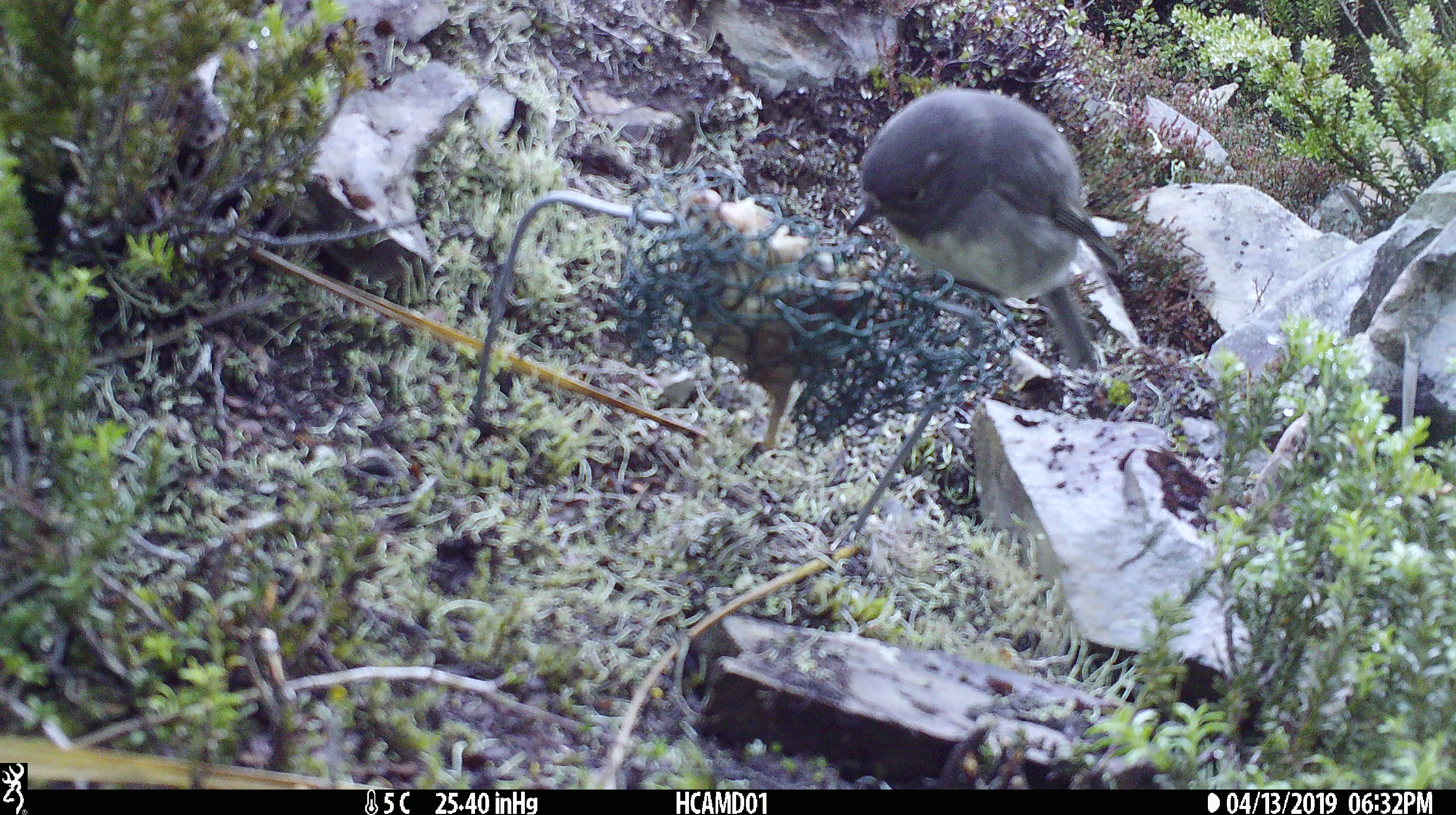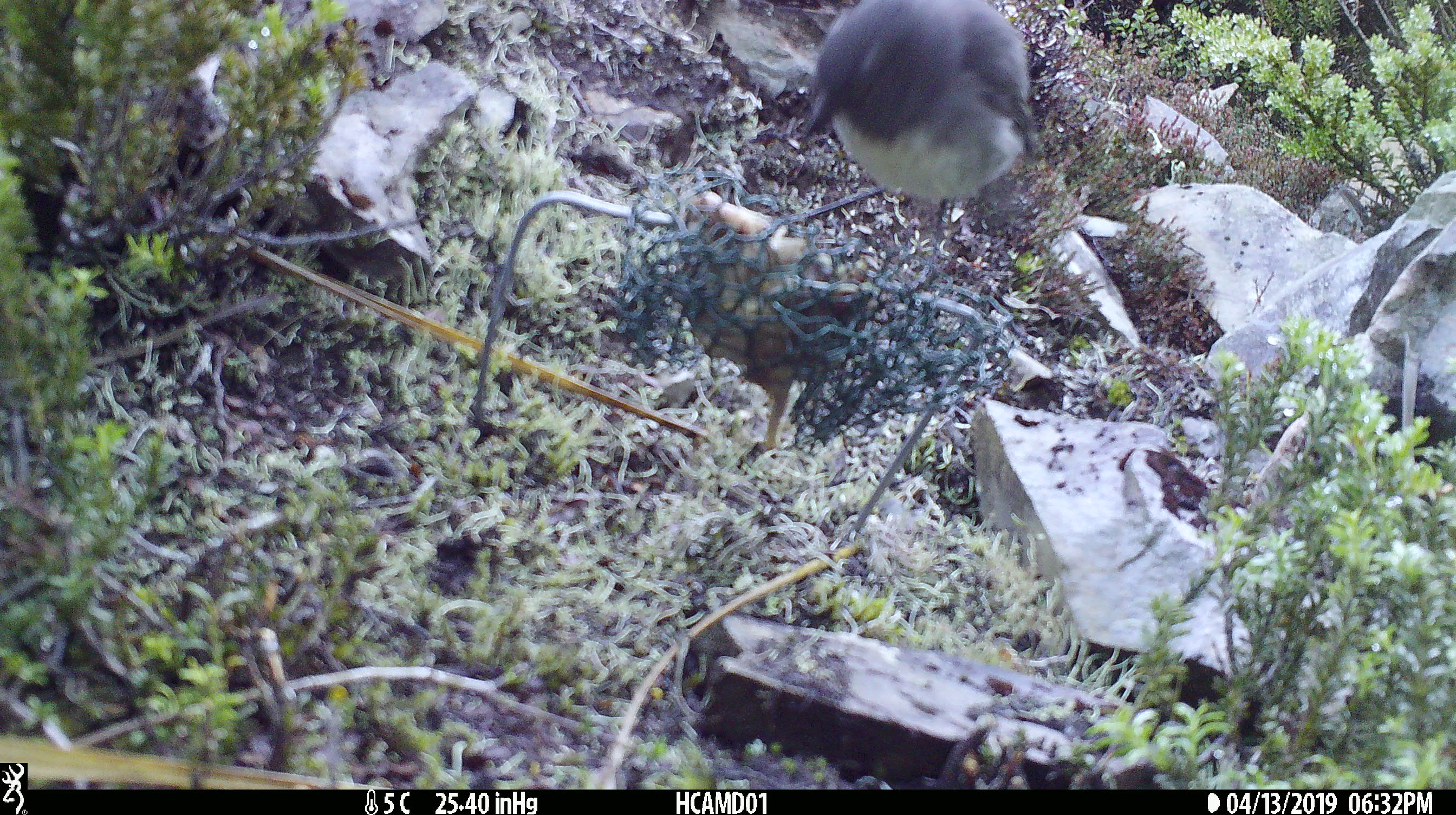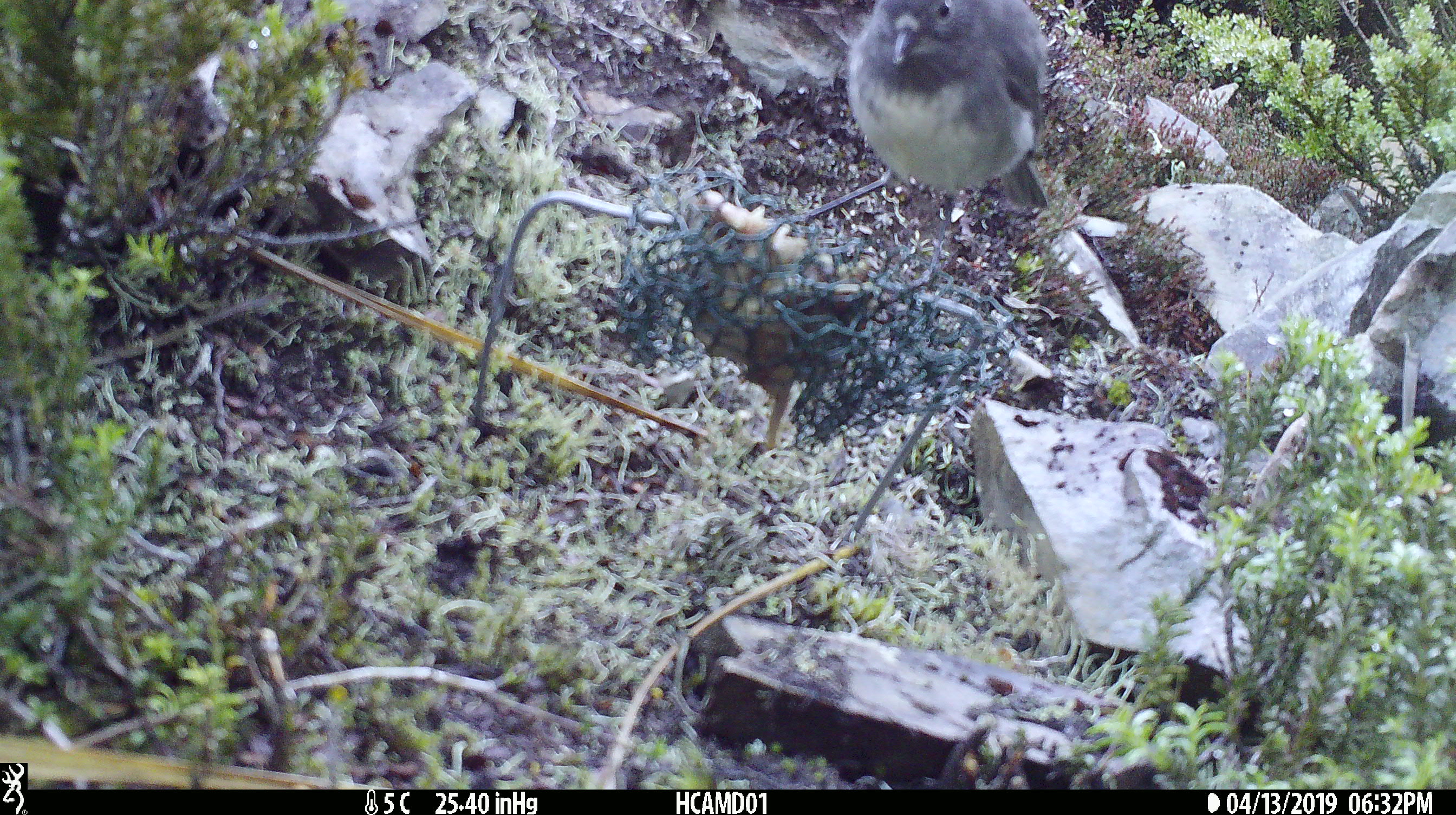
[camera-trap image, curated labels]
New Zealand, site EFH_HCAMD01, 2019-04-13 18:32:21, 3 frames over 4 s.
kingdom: Animalia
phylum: Chordata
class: Aves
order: Passeriformes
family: Petroicidae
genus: Petroica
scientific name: Petroica australis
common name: new zealand robin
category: robin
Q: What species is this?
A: Robin (new zealand robin) (Petroica australis).